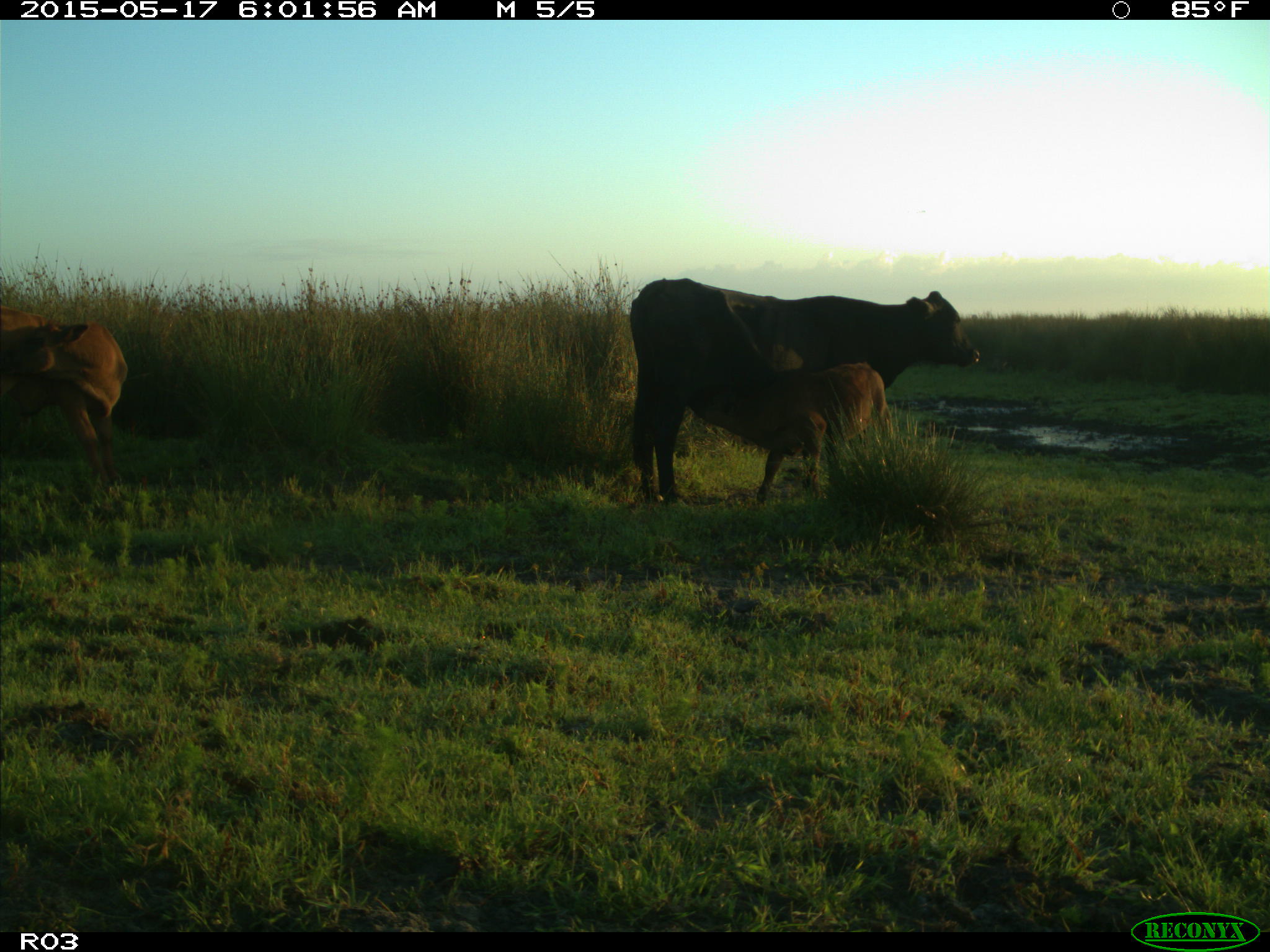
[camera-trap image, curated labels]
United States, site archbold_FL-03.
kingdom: Animalia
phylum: Chordata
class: Mammalia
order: Artiodactyla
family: Bovidae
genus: Bos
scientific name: Bos taurus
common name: domestic cow